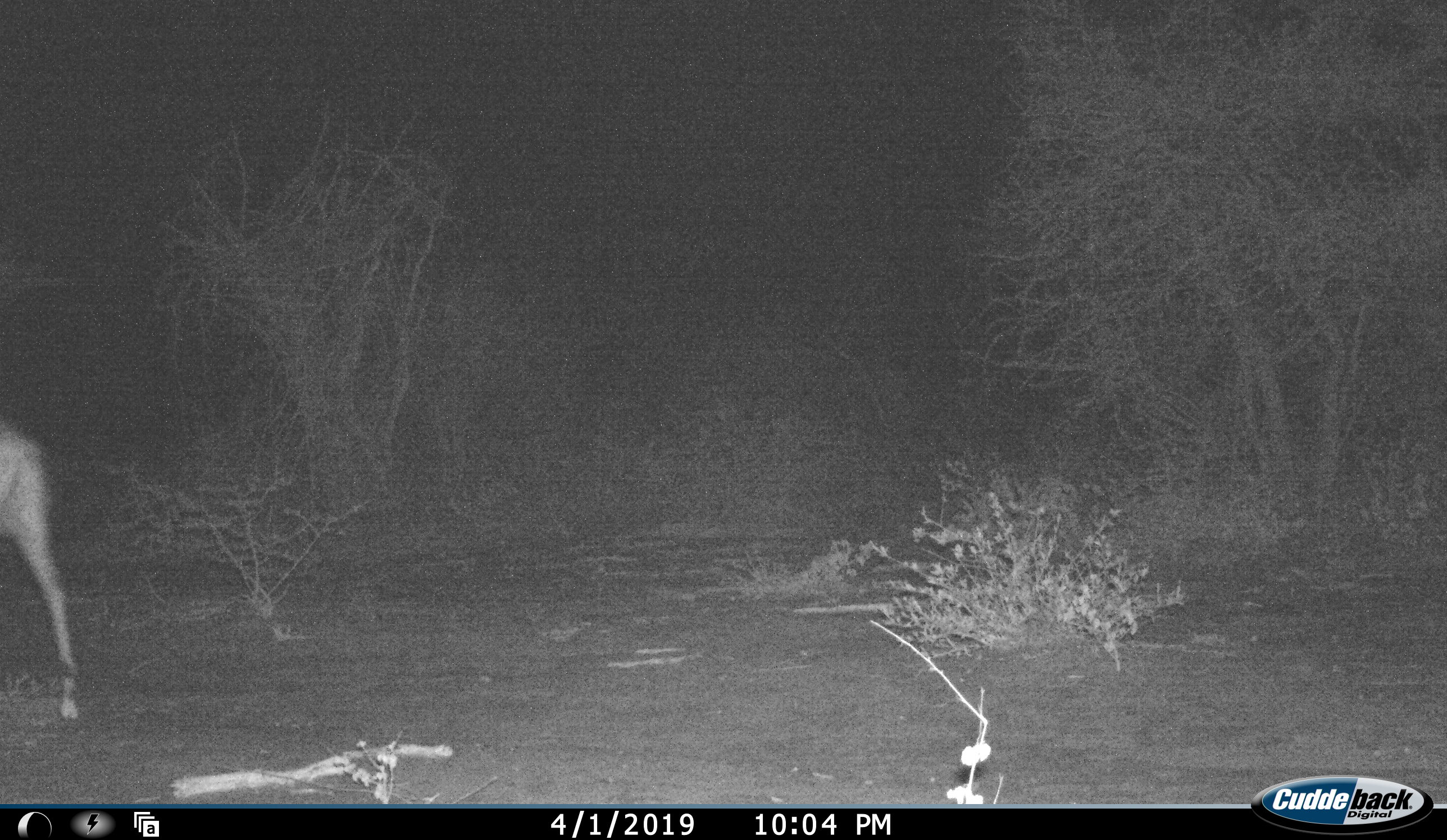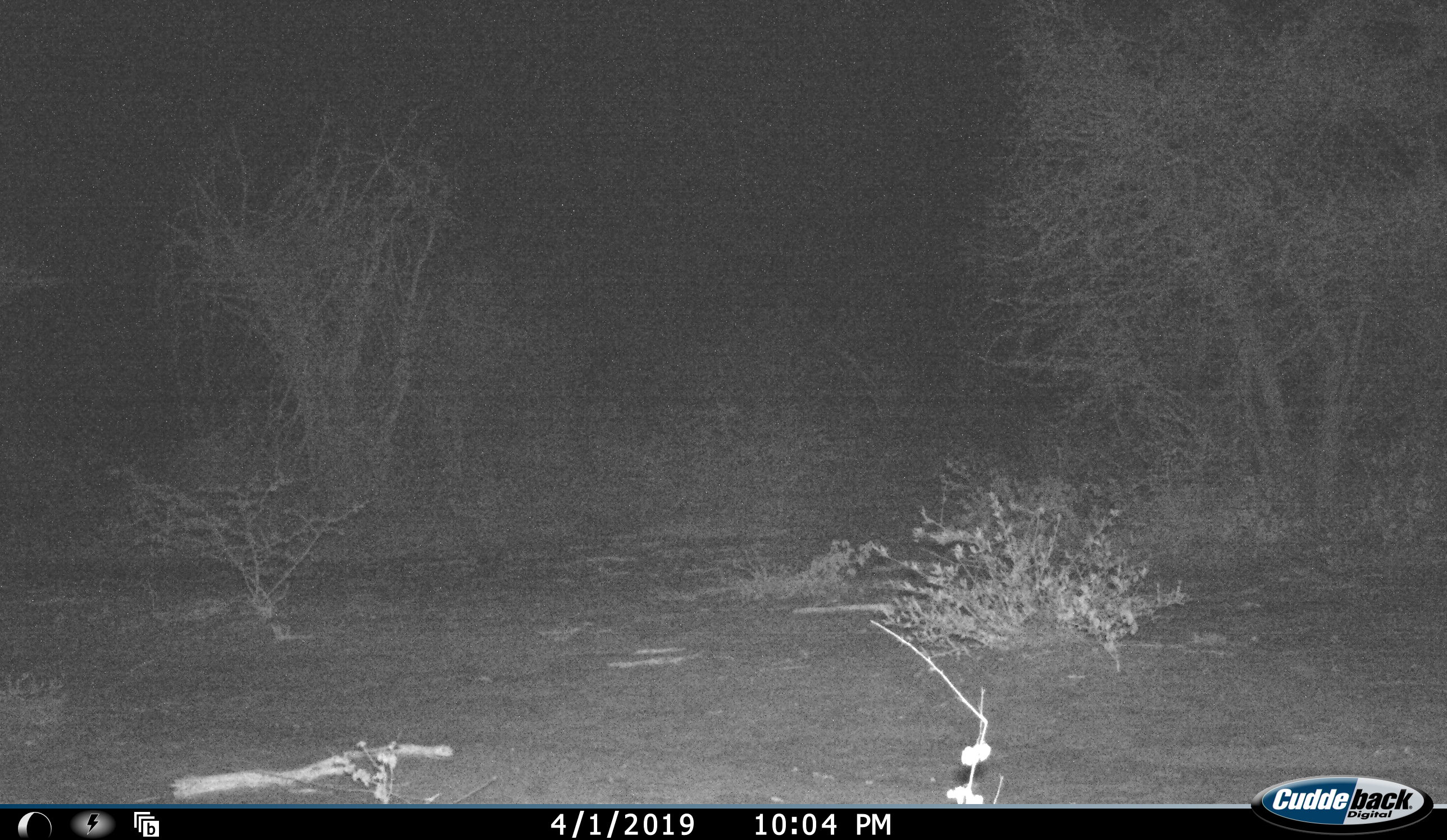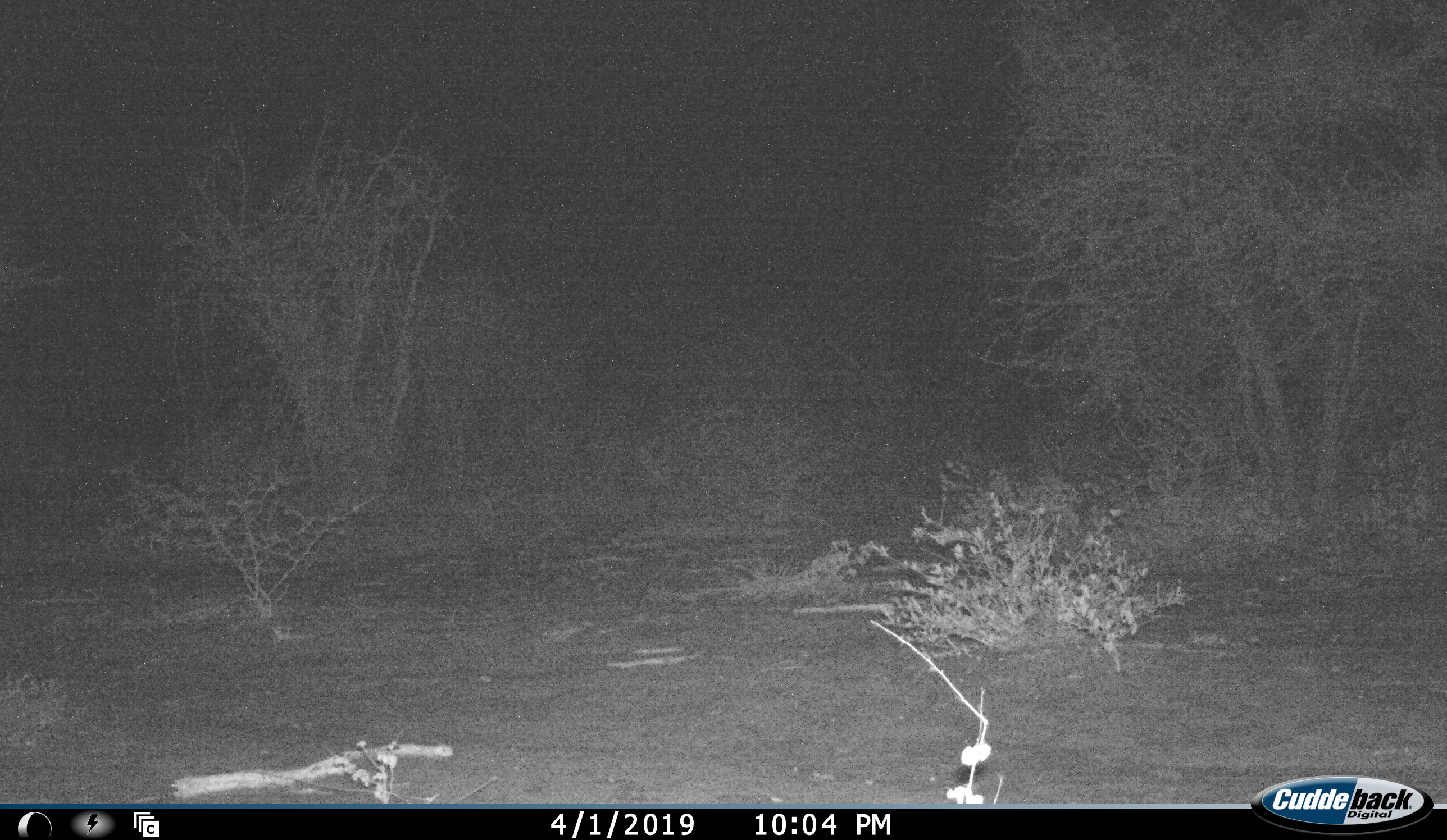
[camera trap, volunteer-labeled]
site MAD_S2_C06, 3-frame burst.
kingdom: Animalia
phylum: Chordata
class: Mammalia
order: Artiodactyla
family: Bovidae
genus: Aepyceros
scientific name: Aepyceros melampus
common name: impala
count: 1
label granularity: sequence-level